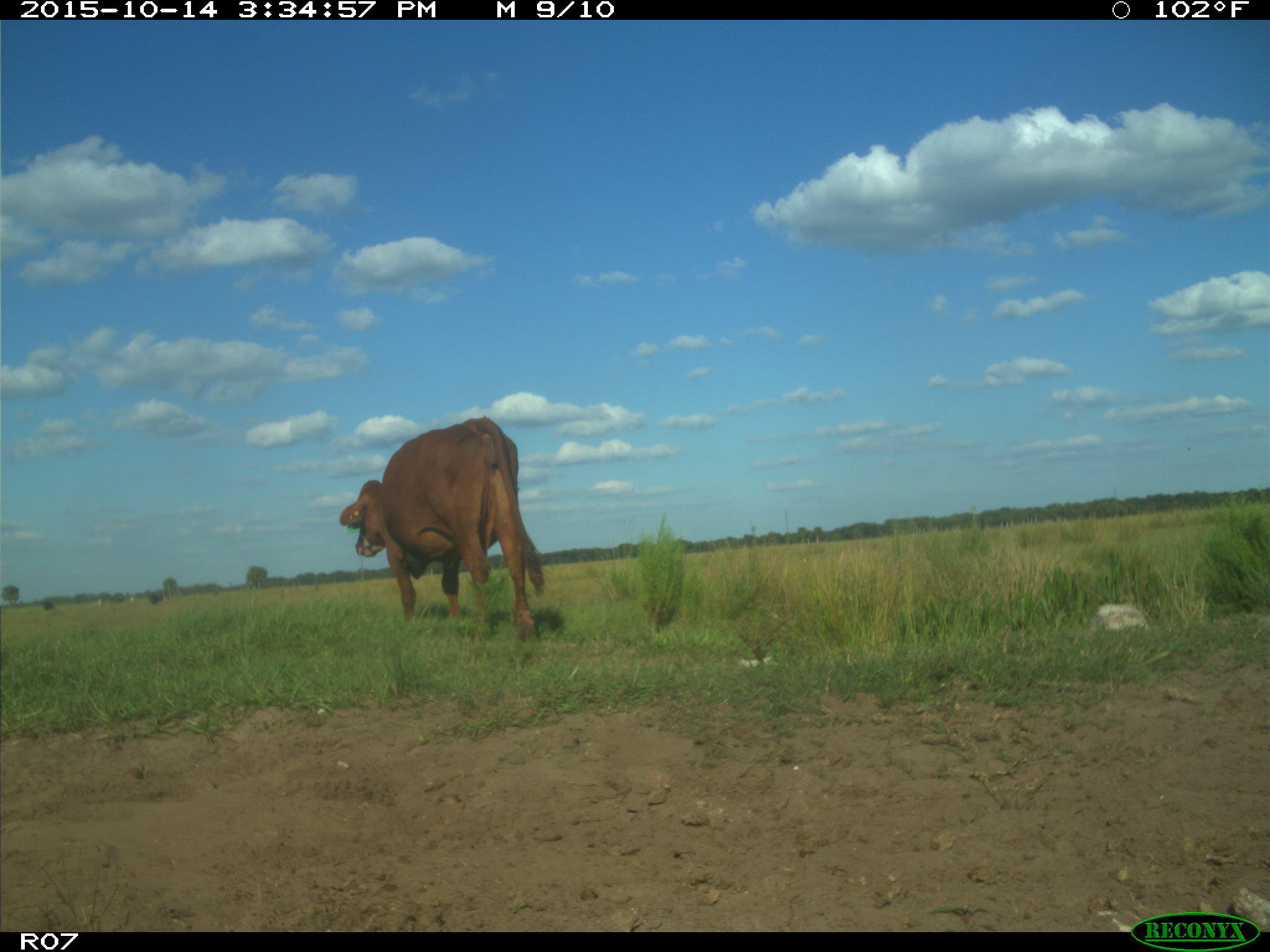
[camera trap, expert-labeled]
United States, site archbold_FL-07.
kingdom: Animalia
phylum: Chordata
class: Mammalia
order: Artiodactyla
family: Bovidae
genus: Bos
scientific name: Bos taurus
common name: domestic cow